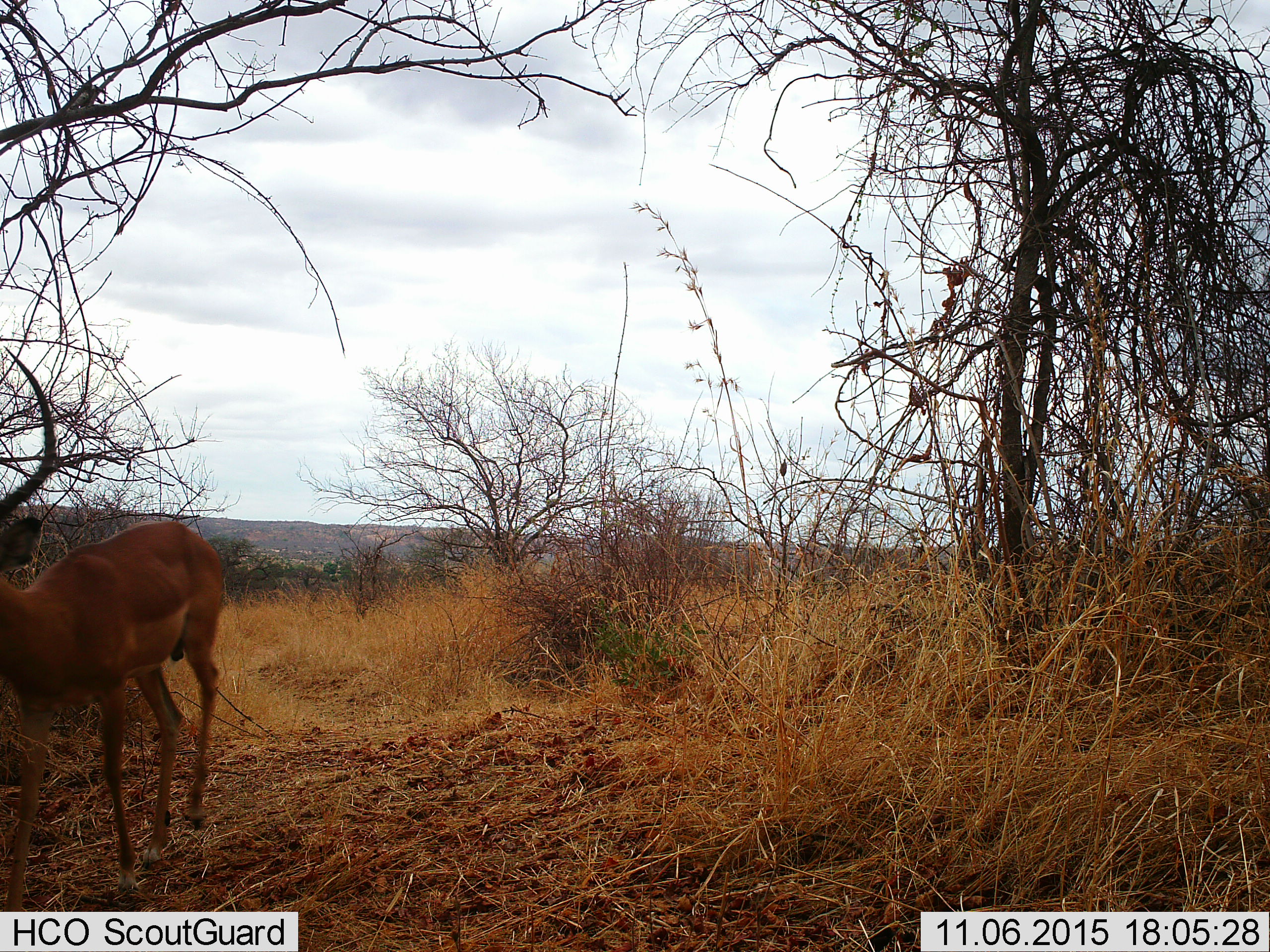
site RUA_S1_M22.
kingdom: Animalia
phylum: Chordata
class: Mammalia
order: Artiodactyla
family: Bovidae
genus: Aepyceros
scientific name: Aepyceros melampus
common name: impala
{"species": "impala (Aepyceros melampus)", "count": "1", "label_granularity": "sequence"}